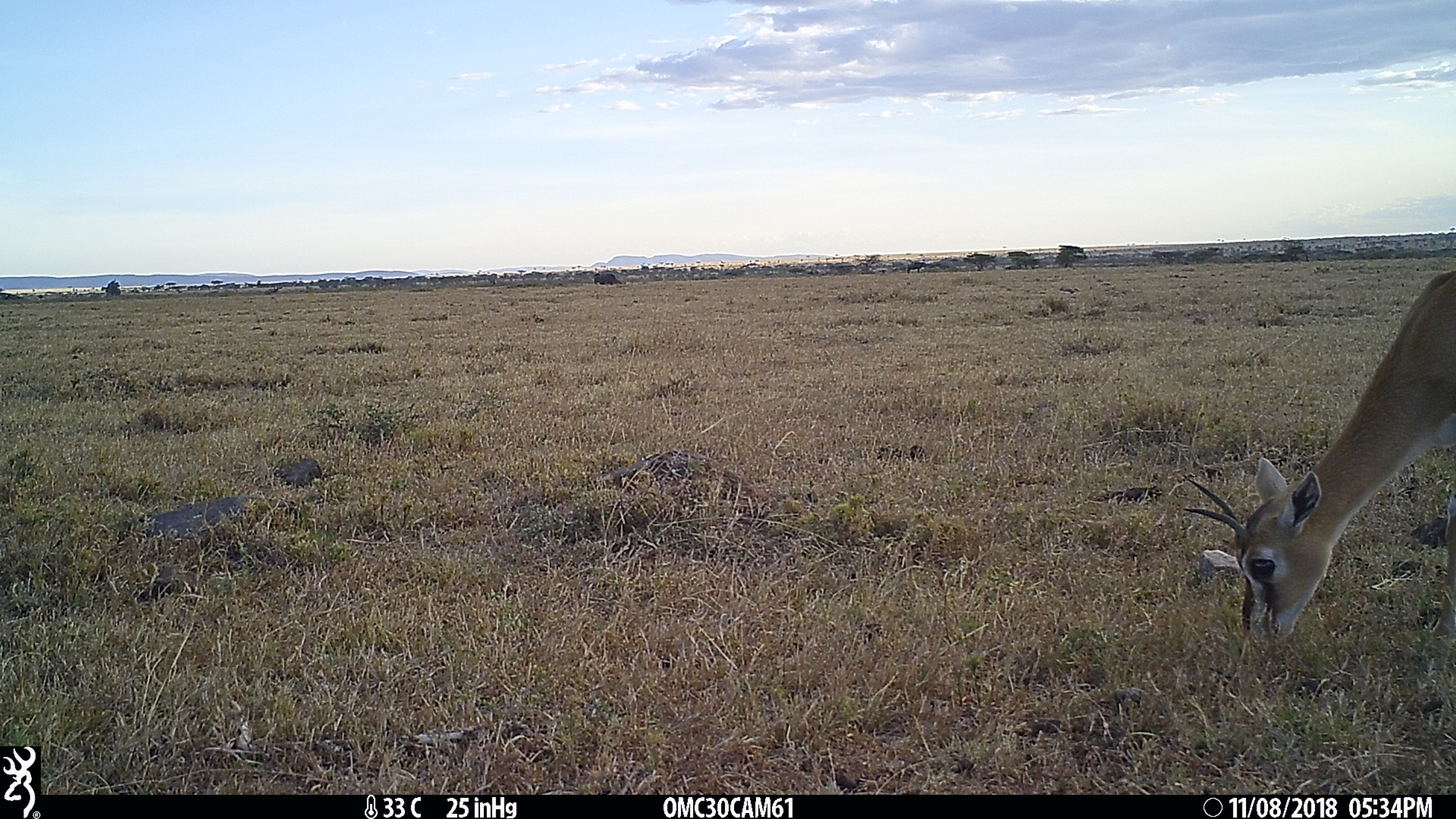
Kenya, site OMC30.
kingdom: Animalia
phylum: Chordata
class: Mammalia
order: Artiodactyla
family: Bovidae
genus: Eudorcas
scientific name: Eudorcas thomsonii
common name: thomon's gazelle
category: gazelle thomsons